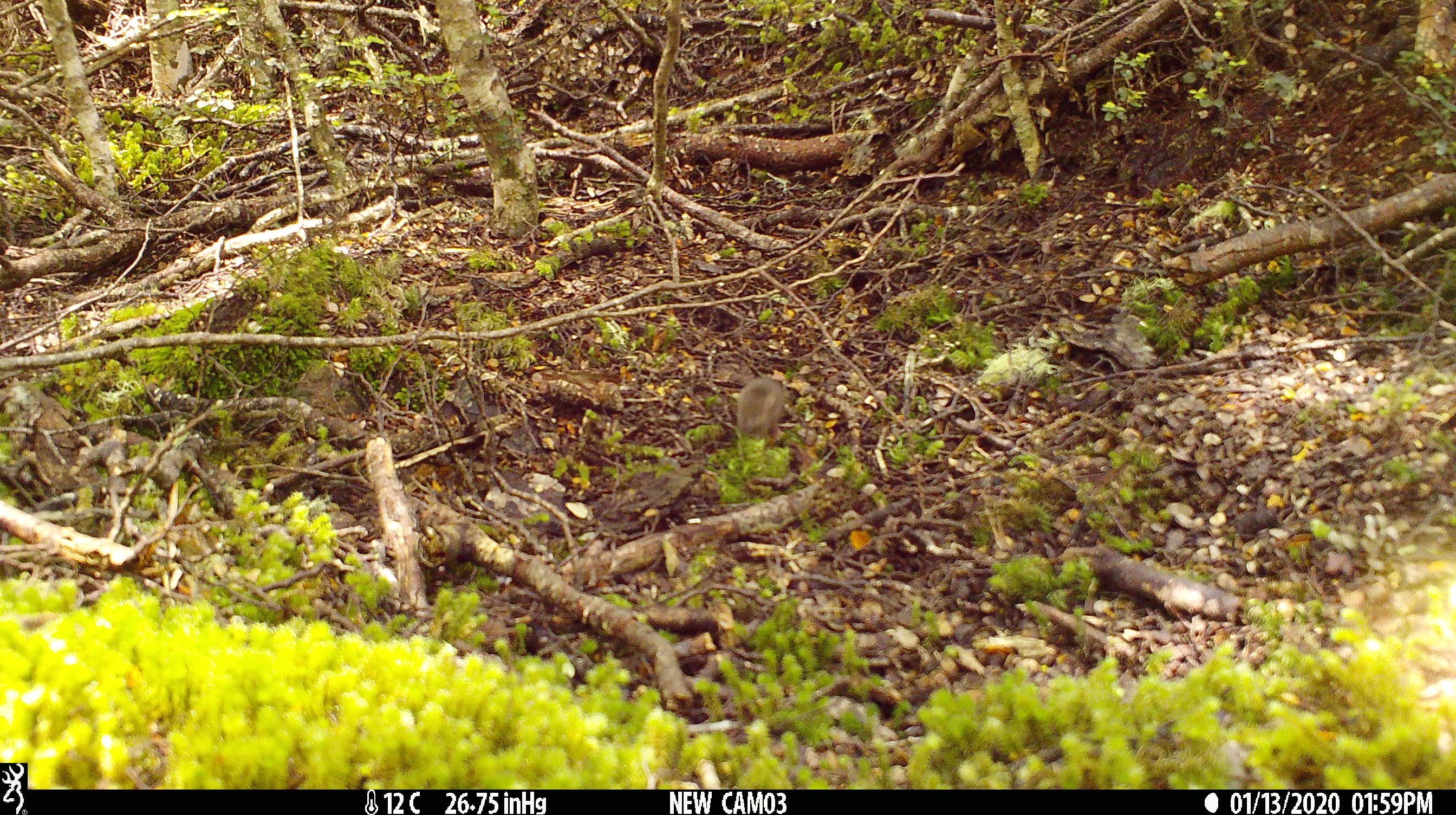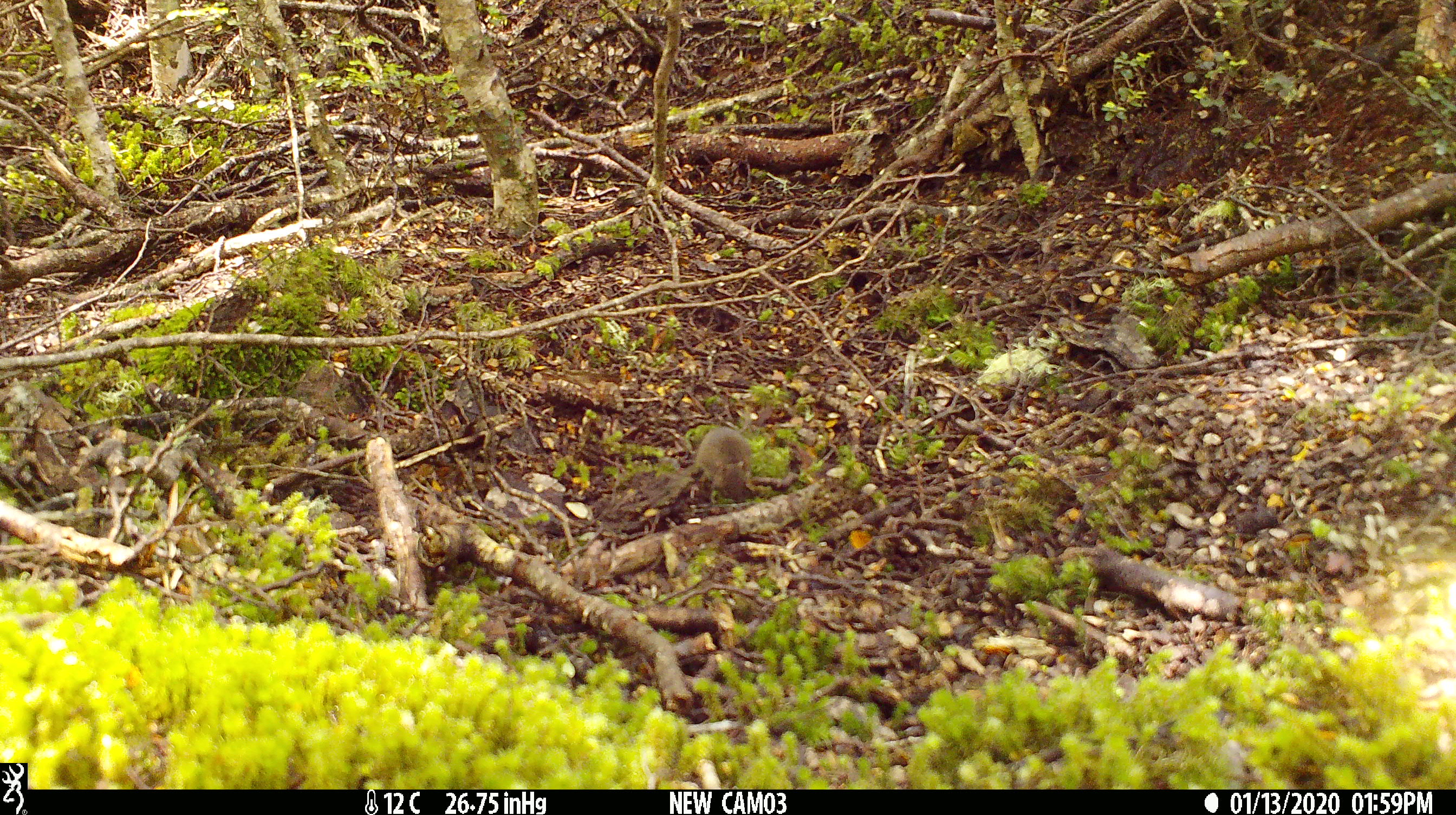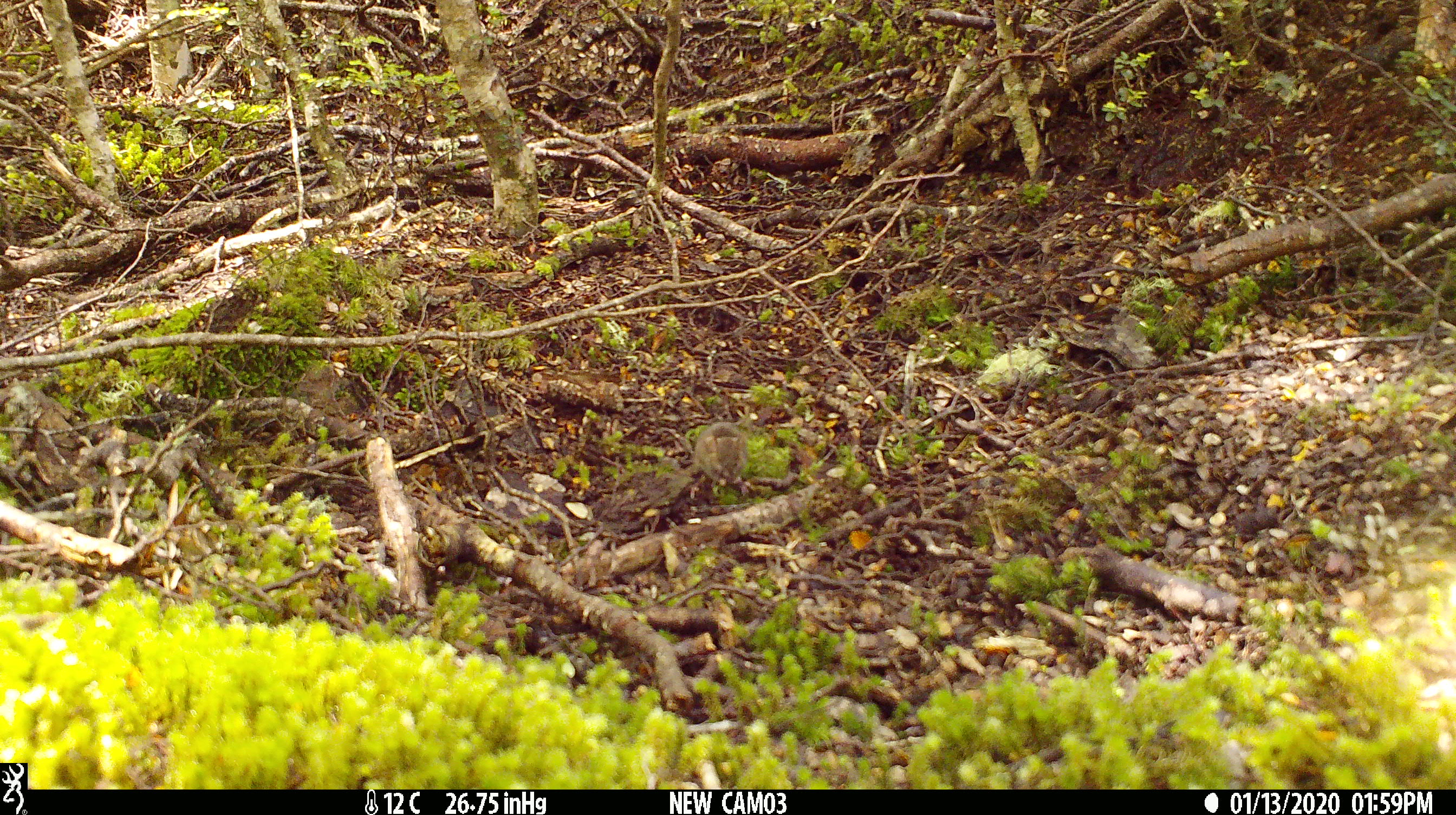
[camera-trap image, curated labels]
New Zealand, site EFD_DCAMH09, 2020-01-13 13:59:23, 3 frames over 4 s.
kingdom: Animalia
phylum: Chordata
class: Mammalia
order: Rodentia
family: Muridae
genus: Mus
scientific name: Mus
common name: mouse